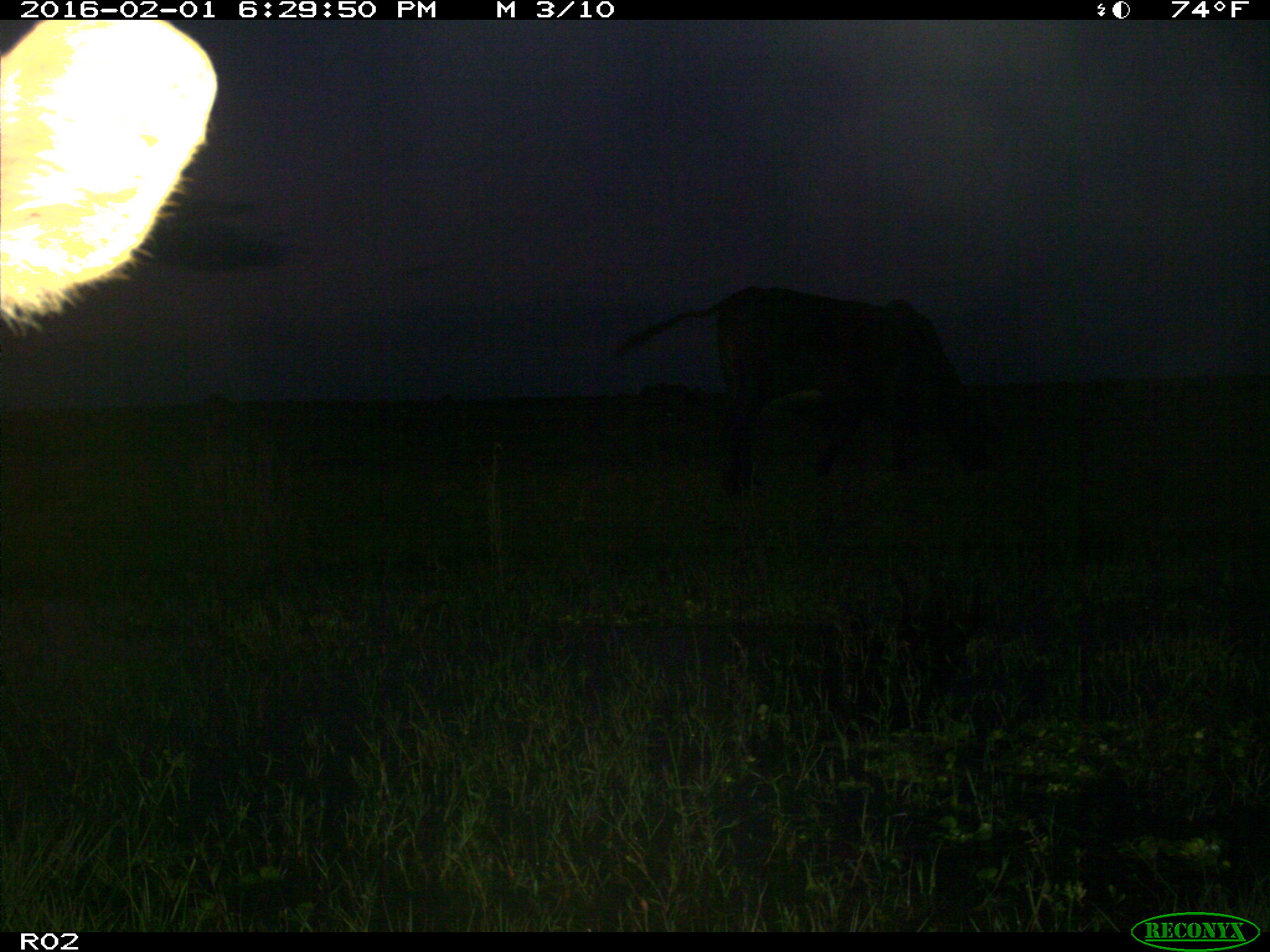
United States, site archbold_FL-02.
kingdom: Animalia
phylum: Chordata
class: Mammalia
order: Artiodactyla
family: Bovidae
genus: Bos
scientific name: Bos taurus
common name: domestic cow